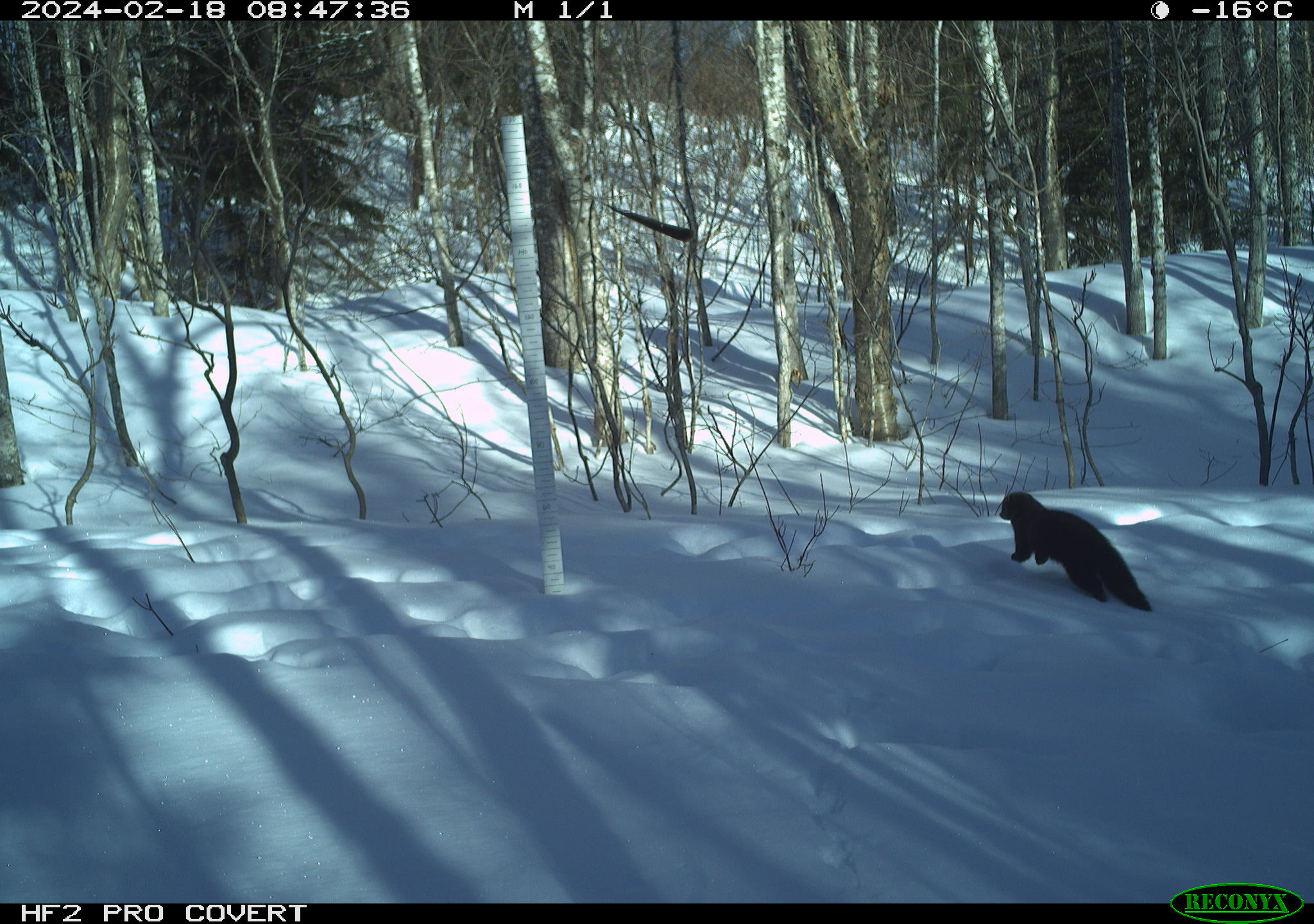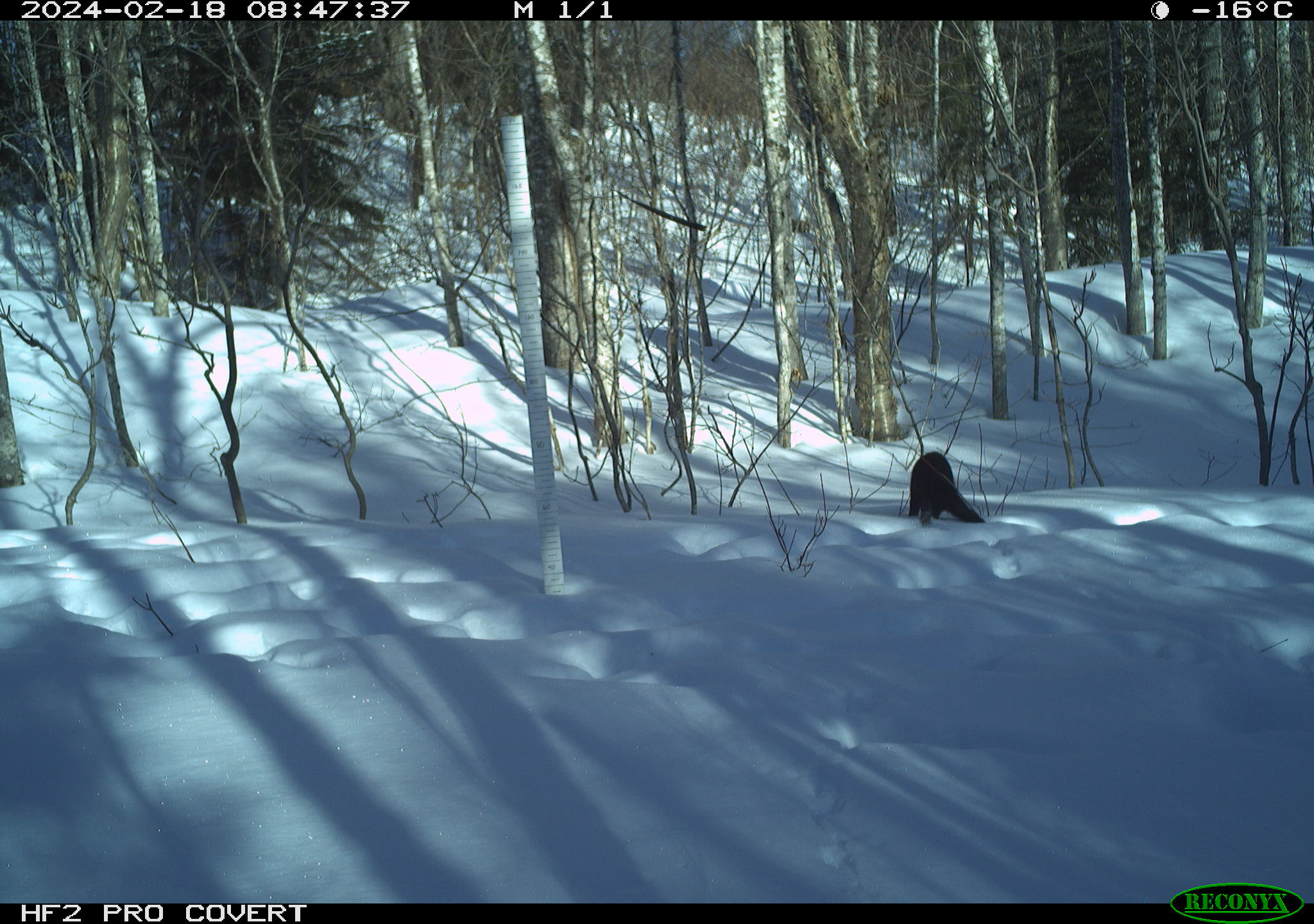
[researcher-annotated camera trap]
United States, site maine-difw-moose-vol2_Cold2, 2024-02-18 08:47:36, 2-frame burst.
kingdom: Animalia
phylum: Chordata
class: Mammalia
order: Carnivora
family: Mustelidae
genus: Pekania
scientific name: Pekania pennanti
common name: fisher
Fisher (Pekania pennanti).